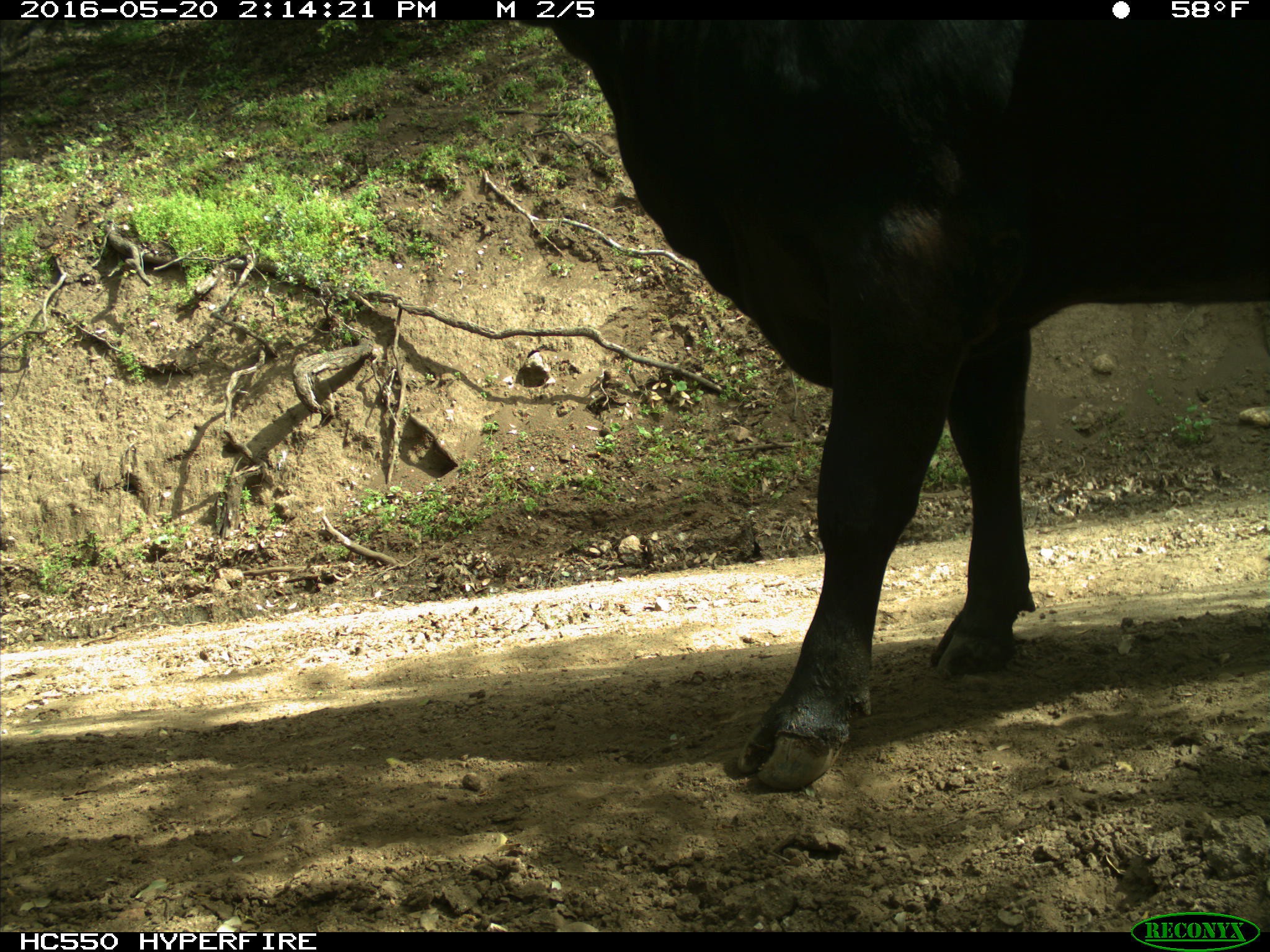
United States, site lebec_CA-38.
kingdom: Animalia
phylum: Chordata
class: Mammalia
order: Artiodactyla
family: Bovidae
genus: Bos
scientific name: Bos taurus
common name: domestic cow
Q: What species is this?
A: Bos taurus (domestic cow).